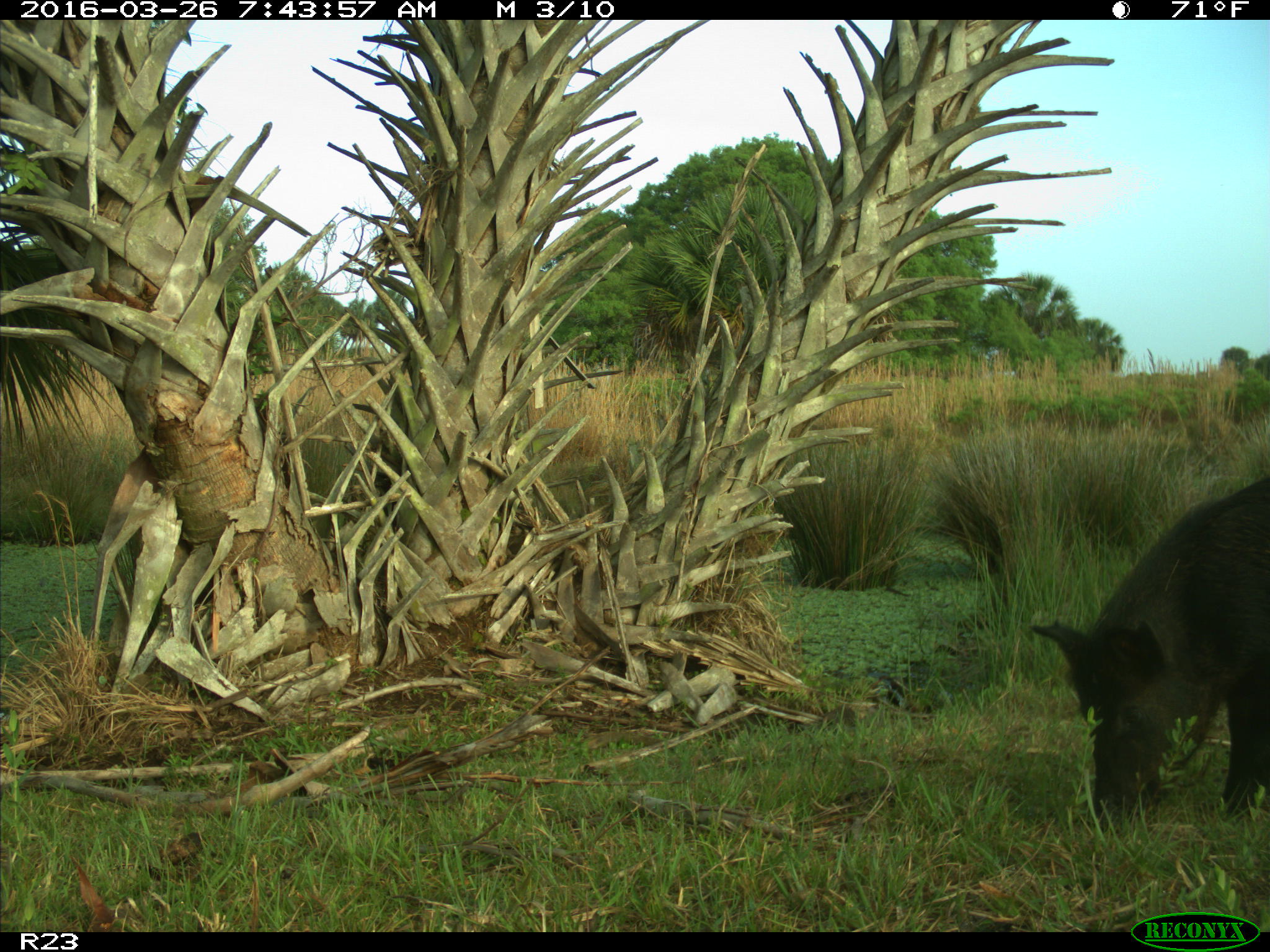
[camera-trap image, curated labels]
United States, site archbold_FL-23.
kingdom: Animalia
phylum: Chordata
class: Mammalia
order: Artiodactyla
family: Suidae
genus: Sus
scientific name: Sus scrofa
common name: wild boar